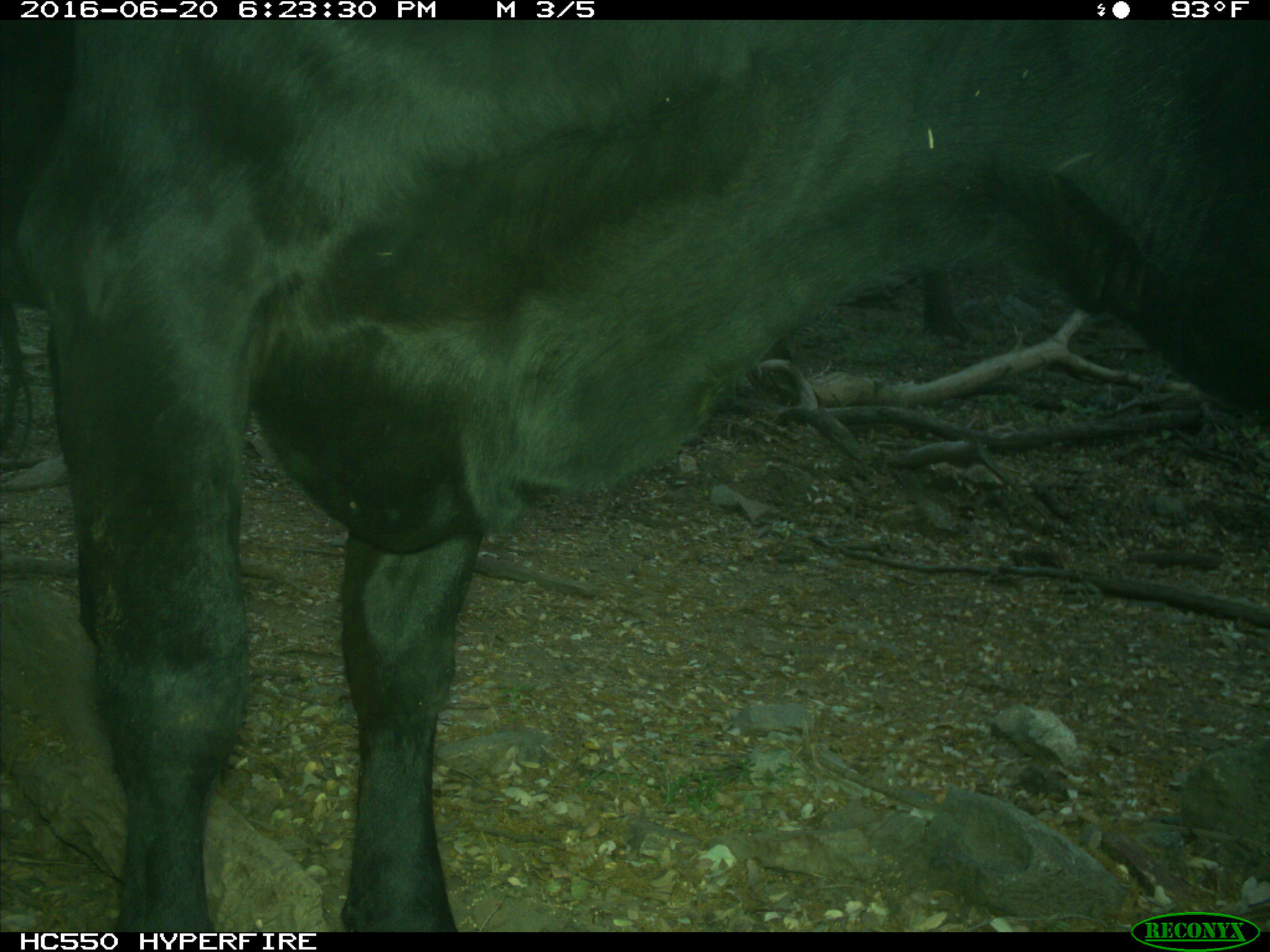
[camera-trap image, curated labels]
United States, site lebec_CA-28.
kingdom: Animalia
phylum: Chordata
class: Mammalia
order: Artiodactyla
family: Bovidae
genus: Bos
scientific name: Bos taurus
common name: domestic cow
Bos taurus (domestic cow).